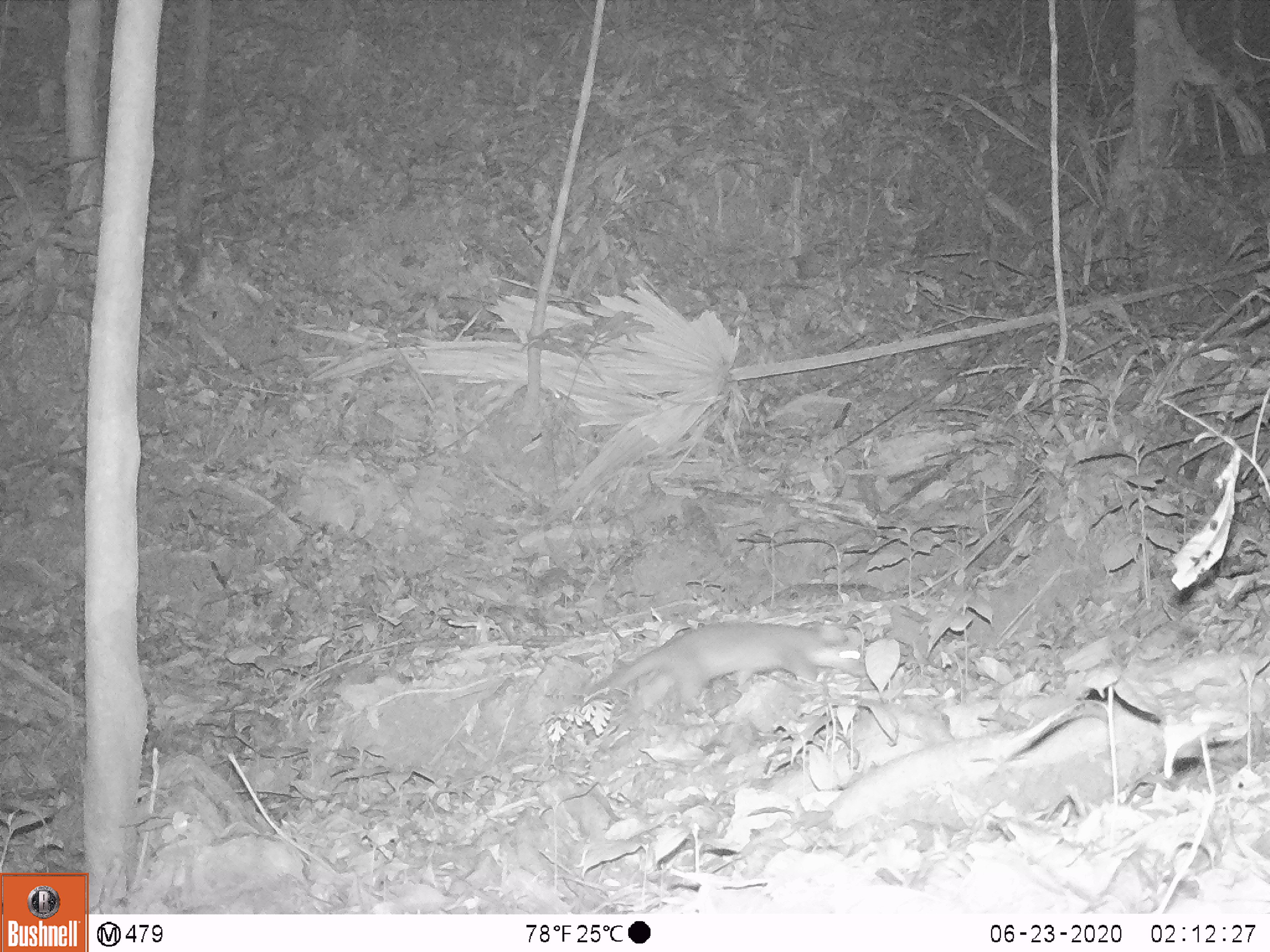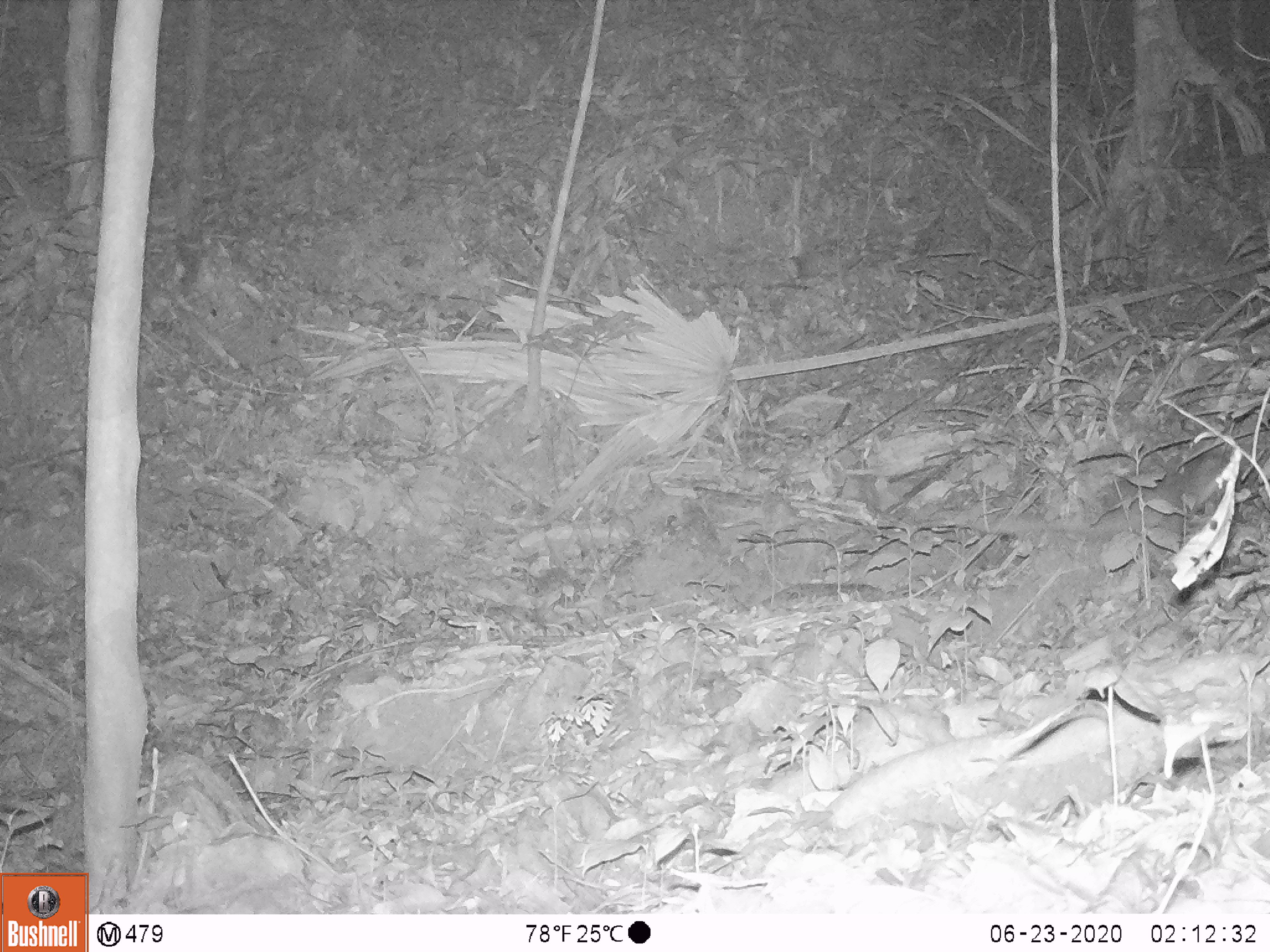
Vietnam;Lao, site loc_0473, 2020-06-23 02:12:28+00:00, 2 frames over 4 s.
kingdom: Animalia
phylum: Chordata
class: Mammalia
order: Carnivora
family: Mustelidae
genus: Melogale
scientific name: Melogale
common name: ferret badger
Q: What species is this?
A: Ferret badger (Melogale).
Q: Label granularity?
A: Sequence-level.